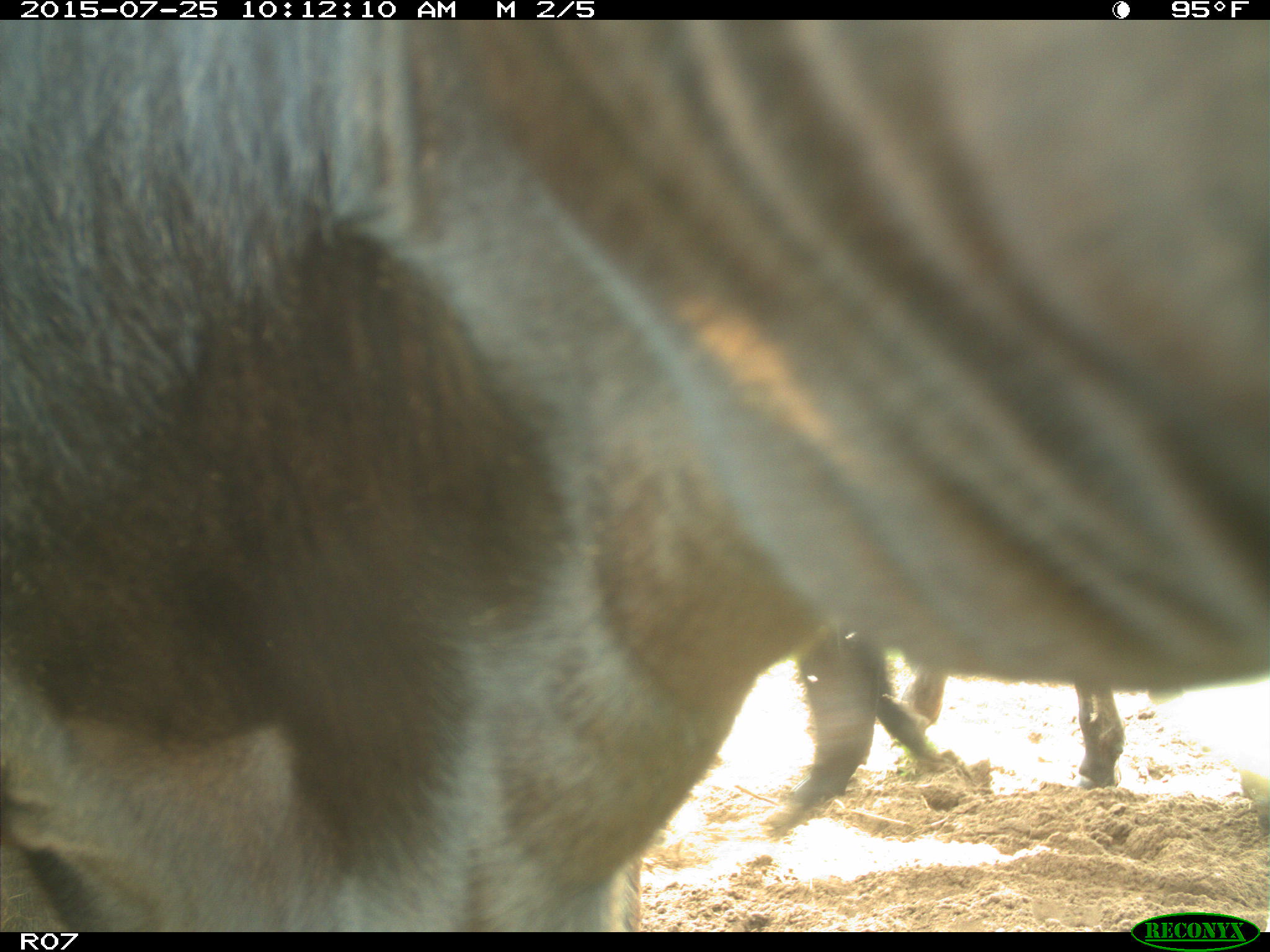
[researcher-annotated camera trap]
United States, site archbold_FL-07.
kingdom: Animalia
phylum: Chordata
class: Mammalia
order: Artiodactyla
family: Bovidae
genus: Bos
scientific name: Bos taurus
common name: domestic cow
Bos taurus (domestic cow).